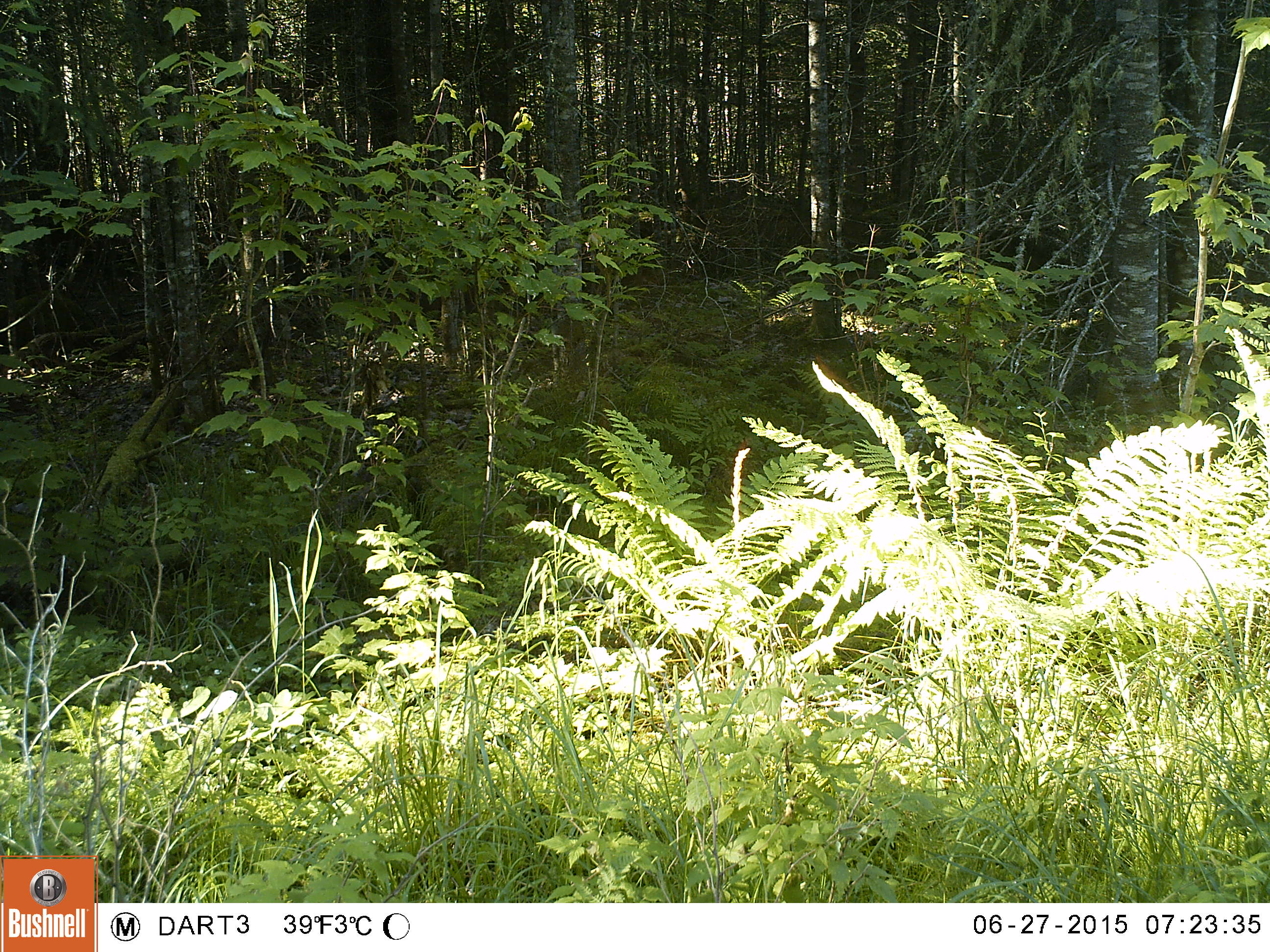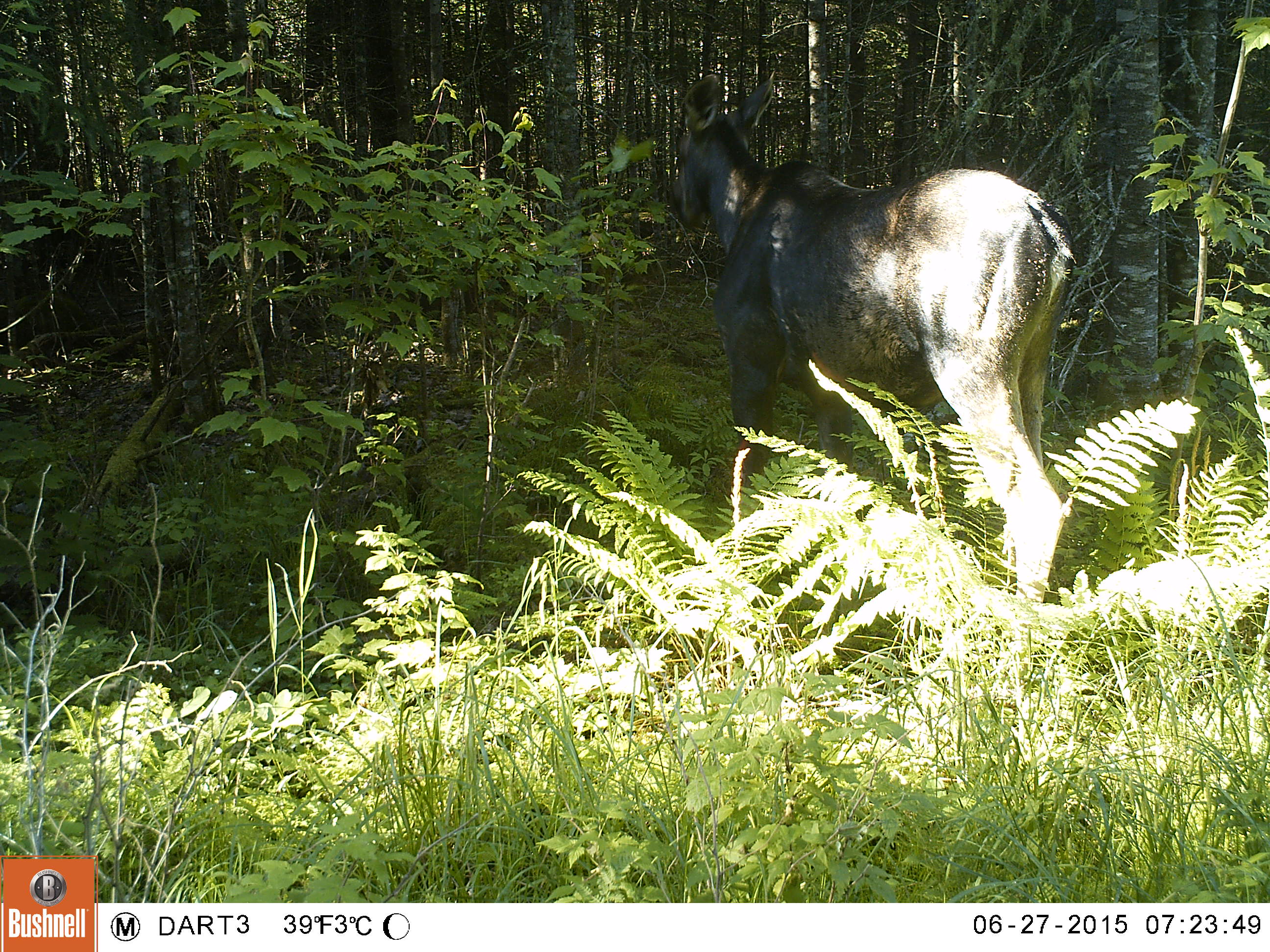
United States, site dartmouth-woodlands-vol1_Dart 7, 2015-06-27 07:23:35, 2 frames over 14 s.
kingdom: Animalia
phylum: Chordata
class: Mammalia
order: Artiodactyla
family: Cervidae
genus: Alces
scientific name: Alces alces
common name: moose